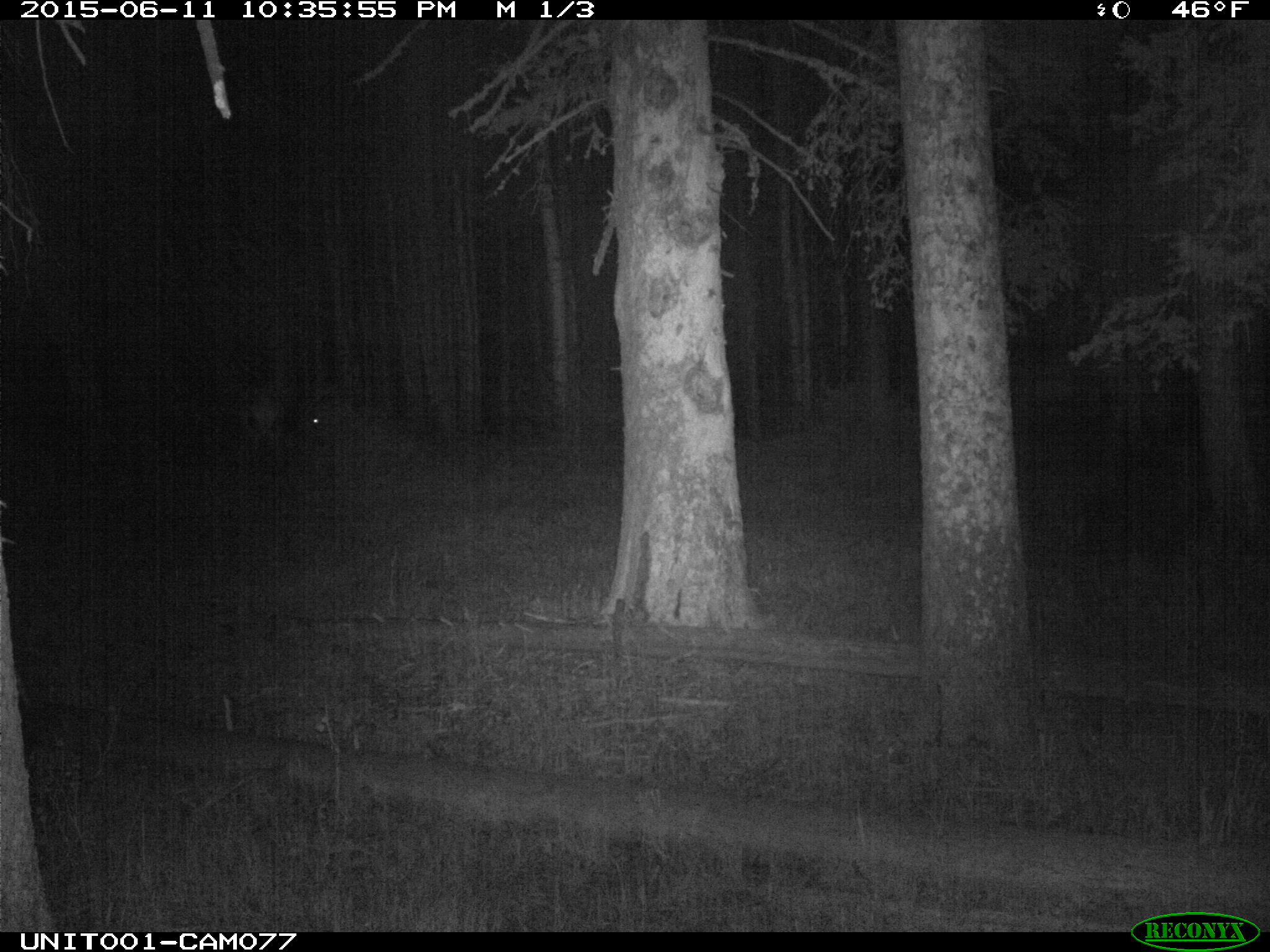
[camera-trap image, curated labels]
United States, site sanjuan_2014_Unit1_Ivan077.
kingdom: Animalia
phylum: Chordata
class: Mammalia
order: Artiodactyla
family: Cervidae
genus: Cervus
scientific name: Cervus elaphus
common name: red deer